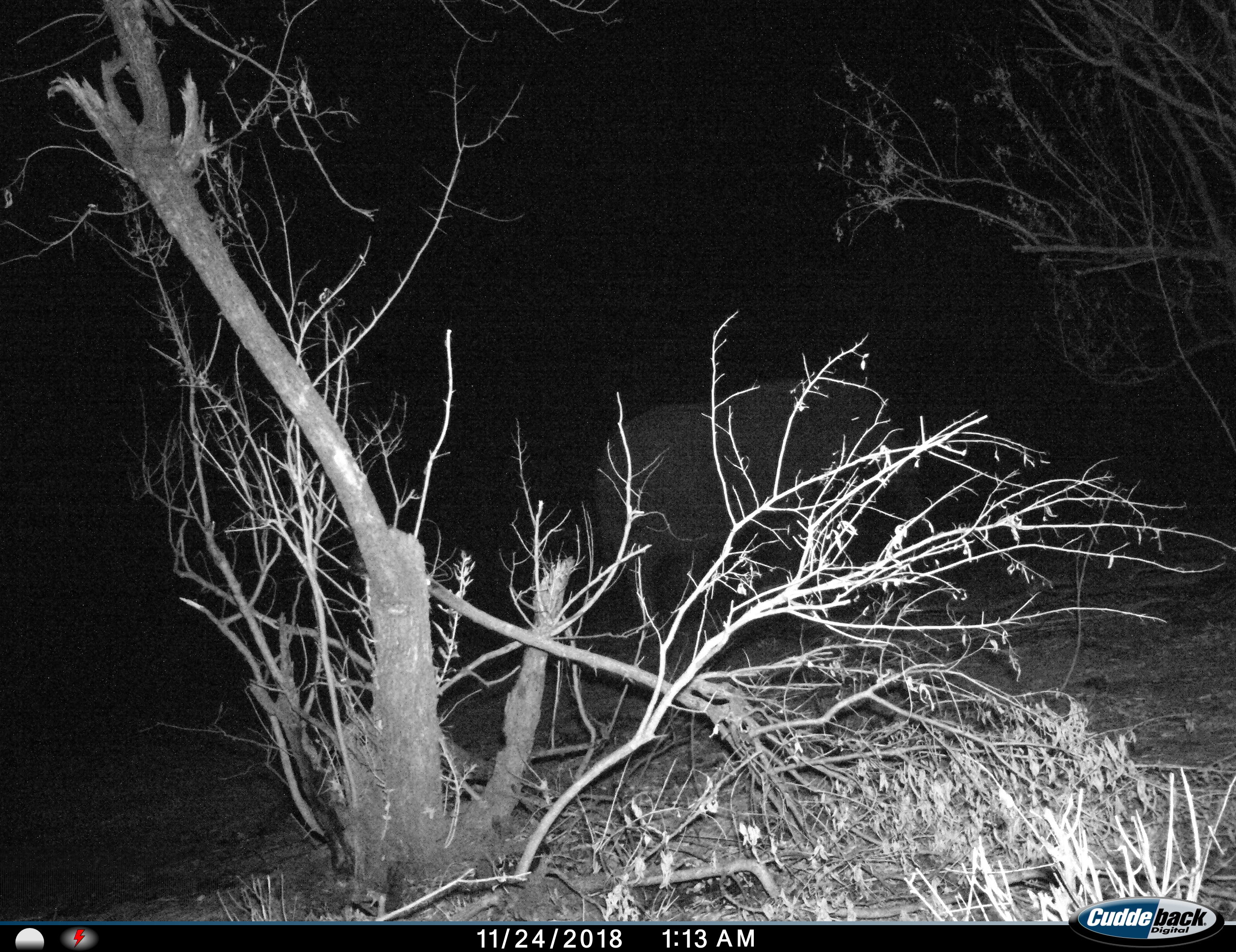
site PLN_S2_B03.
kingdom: Animalia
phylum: Chordata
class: Mammalia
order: Proboscidea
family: Elephantidae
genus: Loxodonta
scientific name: Loxodonta africana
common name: african bush elephant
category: elephant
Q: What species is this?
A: Elephant (african bush elephant) (Loxodonta africana).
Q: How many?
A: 1.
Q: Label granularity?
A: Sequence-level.